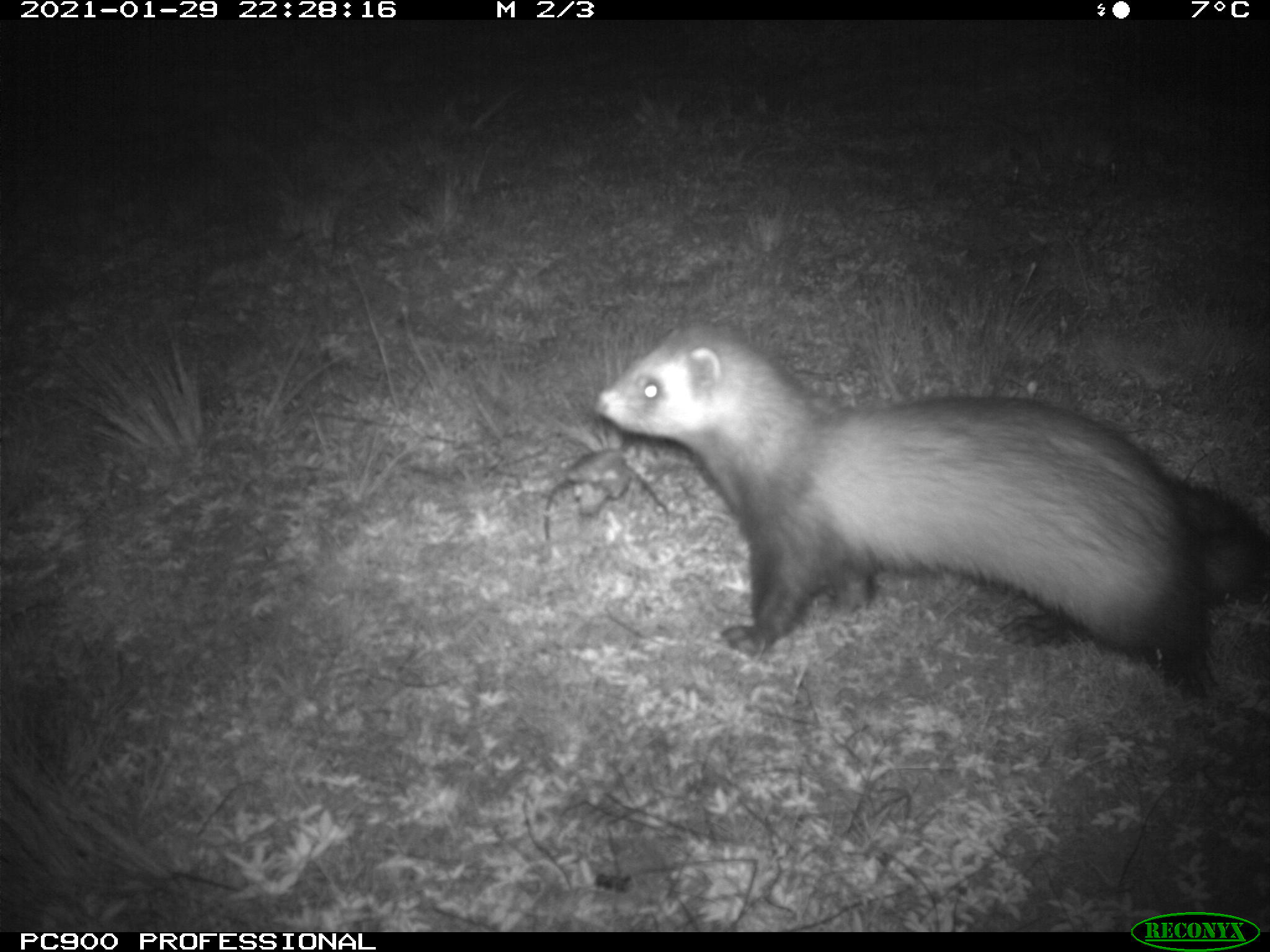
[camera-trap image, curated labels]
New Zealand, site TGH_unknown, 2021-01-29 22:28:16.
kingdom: Animalia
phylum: Chordata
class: Mammalia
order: Carnivora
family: Mustelidae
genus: Mustela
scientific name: Mustela furo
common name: ferret